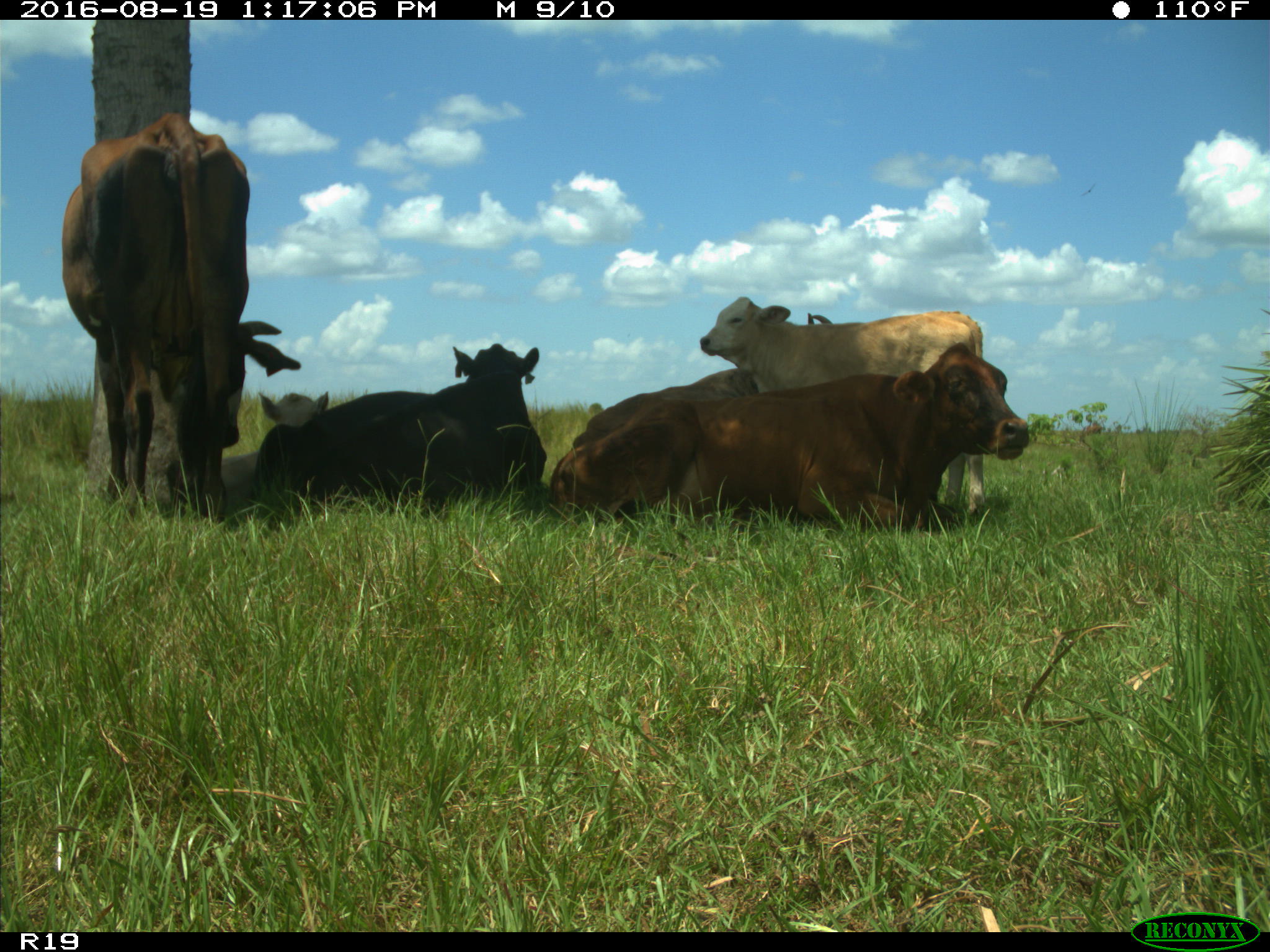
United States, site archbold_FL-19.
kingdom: Animalia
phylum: Chordata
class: Mammalia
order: Artiodactyla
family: Bovidae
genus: Bos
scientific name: Bos taurus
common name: domestic cow